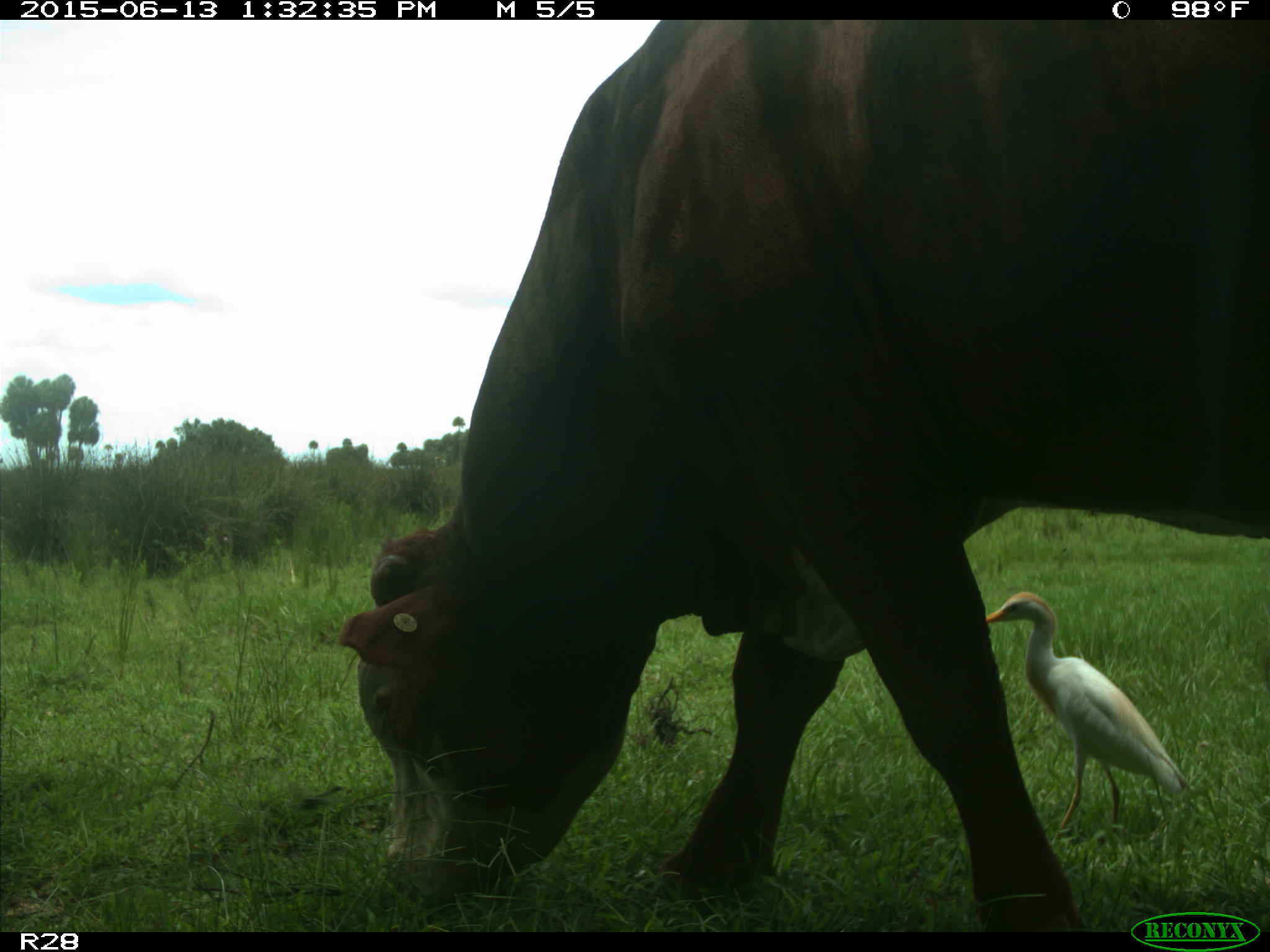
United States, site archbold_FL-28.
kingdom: Animalia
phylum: Chordata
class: Mammalia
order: Artiodactyla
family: Bovidae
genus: Bos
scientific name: Bos taurus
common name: domestic cow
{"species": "Bos taurus (domestic cow)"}